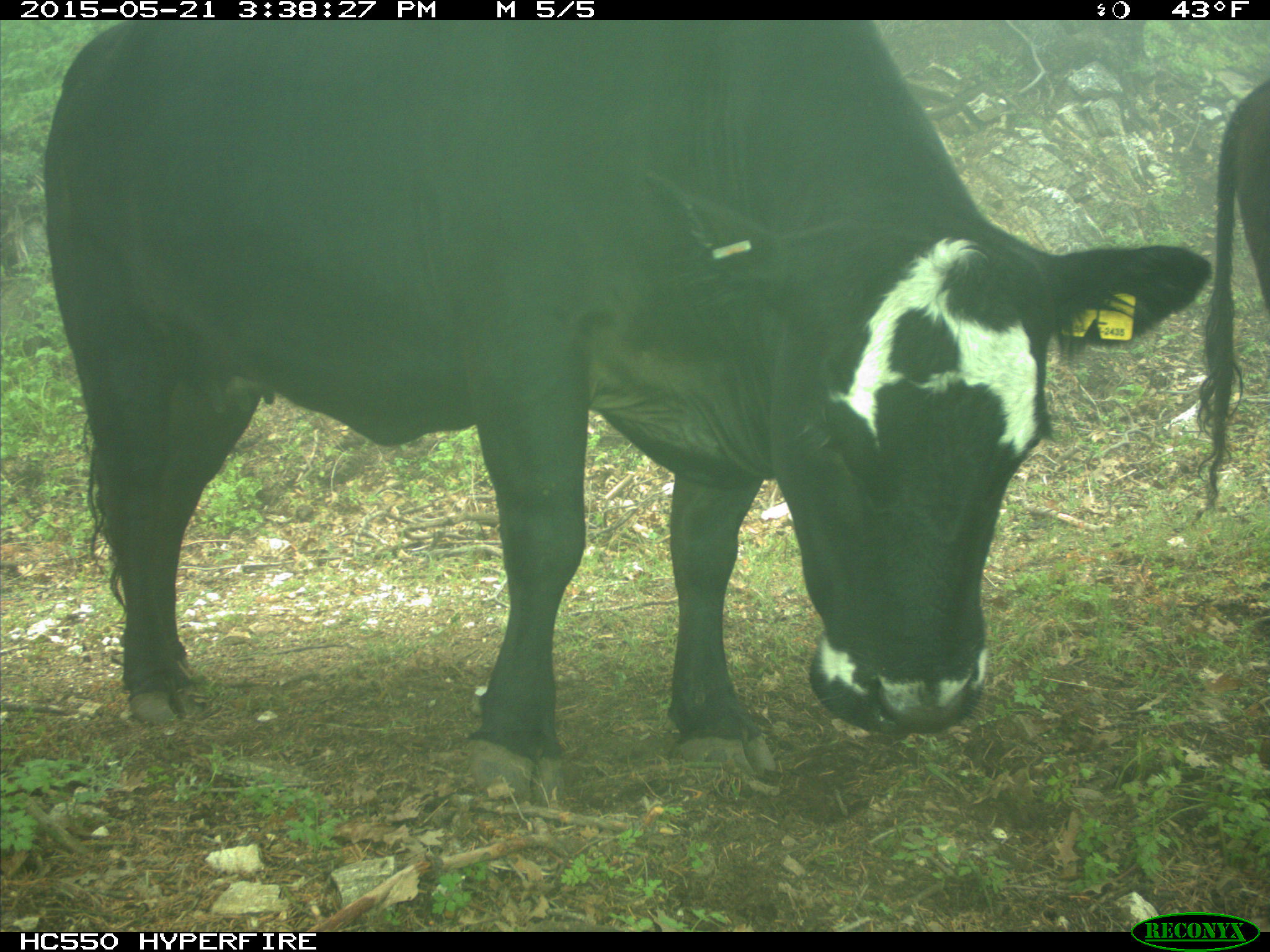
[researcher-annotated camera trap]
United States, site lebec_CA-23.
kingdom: Animalia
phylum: Chordata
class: Mammalia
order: Artiodactyla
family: Bovidae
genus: Bos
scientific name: Bos taurus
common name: domestic cow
Bos taurus (domestic cow).